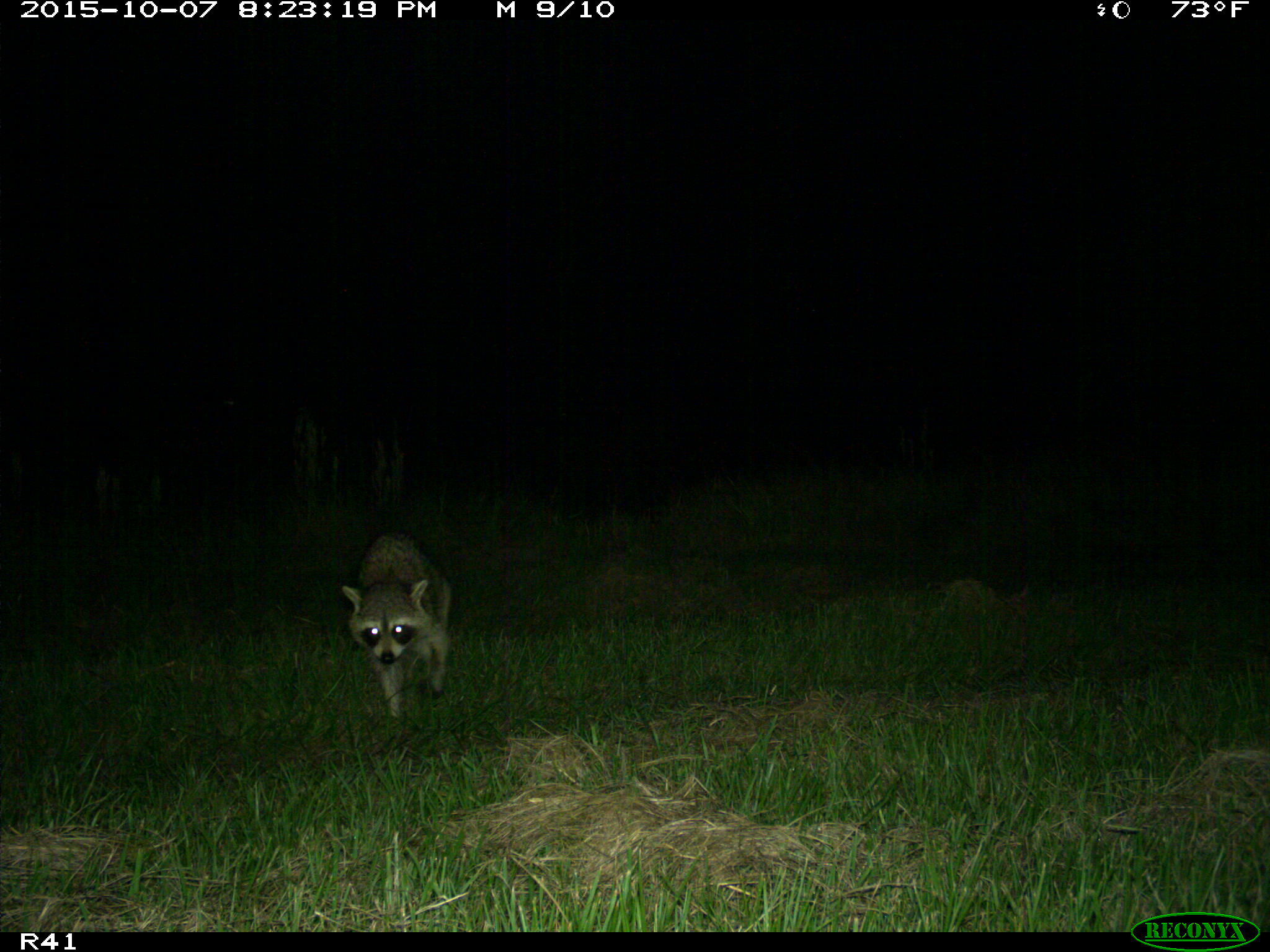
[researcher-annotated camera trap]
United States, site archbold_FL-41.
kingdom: Animalia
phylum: Chordata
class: Mammalia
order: Carnivora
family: Procyonidae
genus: Procyon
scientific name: Procyon lotor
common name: common raccoon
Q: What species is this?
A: Procyon lotor (common raccoon).